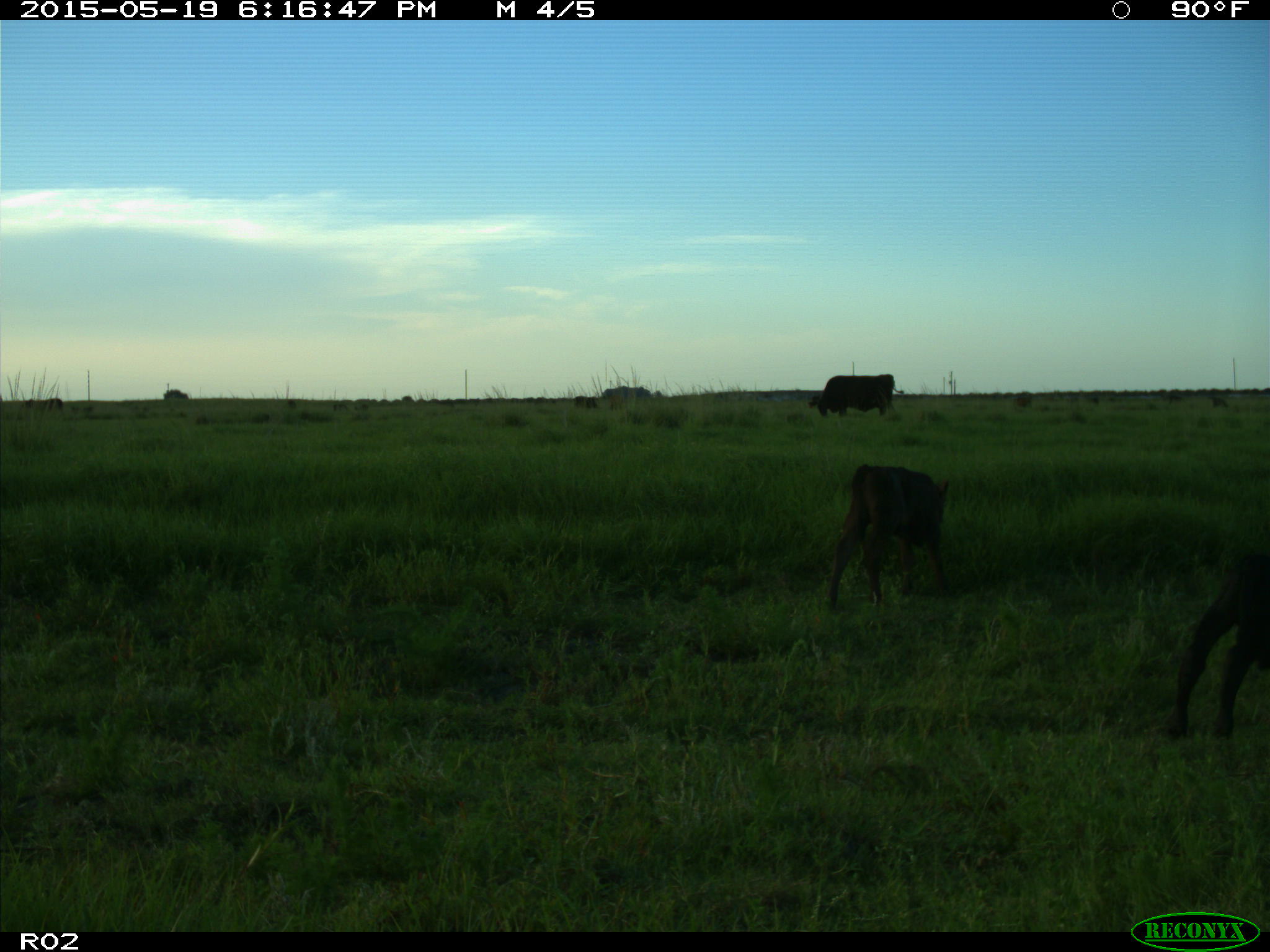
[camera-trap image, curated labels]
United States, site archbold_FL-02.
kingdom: Animalia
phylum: Chordata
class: Mammalia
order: Artiodactyla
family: Bovidae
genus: Bos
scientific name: Bos taurus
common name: domestic cow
Bos taurus (domestic cow).